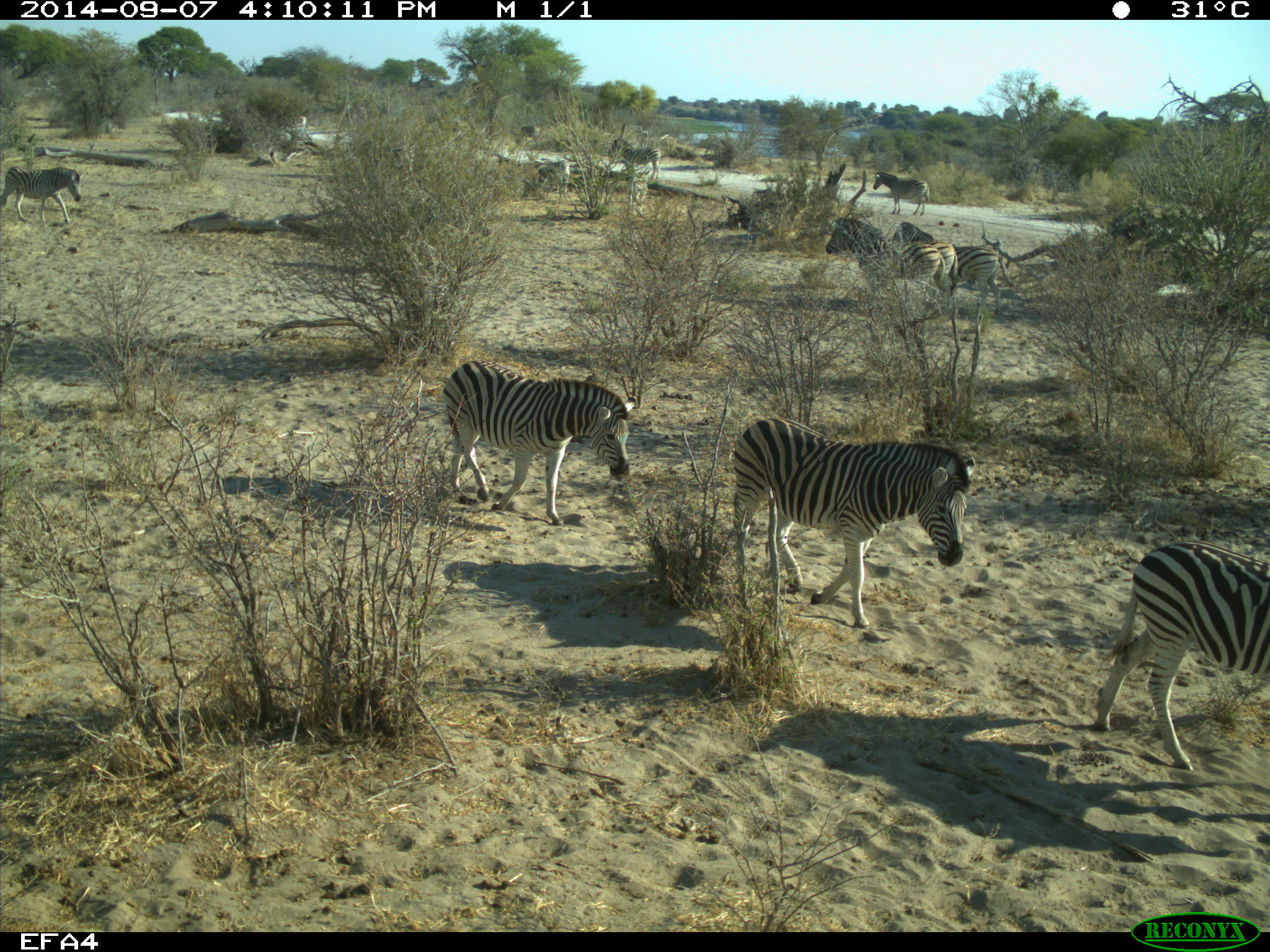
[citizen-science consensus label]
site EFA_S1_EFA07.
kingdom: Animalia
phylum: Chordata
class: Mammalia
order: Perissodactyla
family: Equidae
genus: Equus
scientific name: Equus quagga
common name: plains zebra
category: zebraplains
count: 10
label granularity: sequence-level